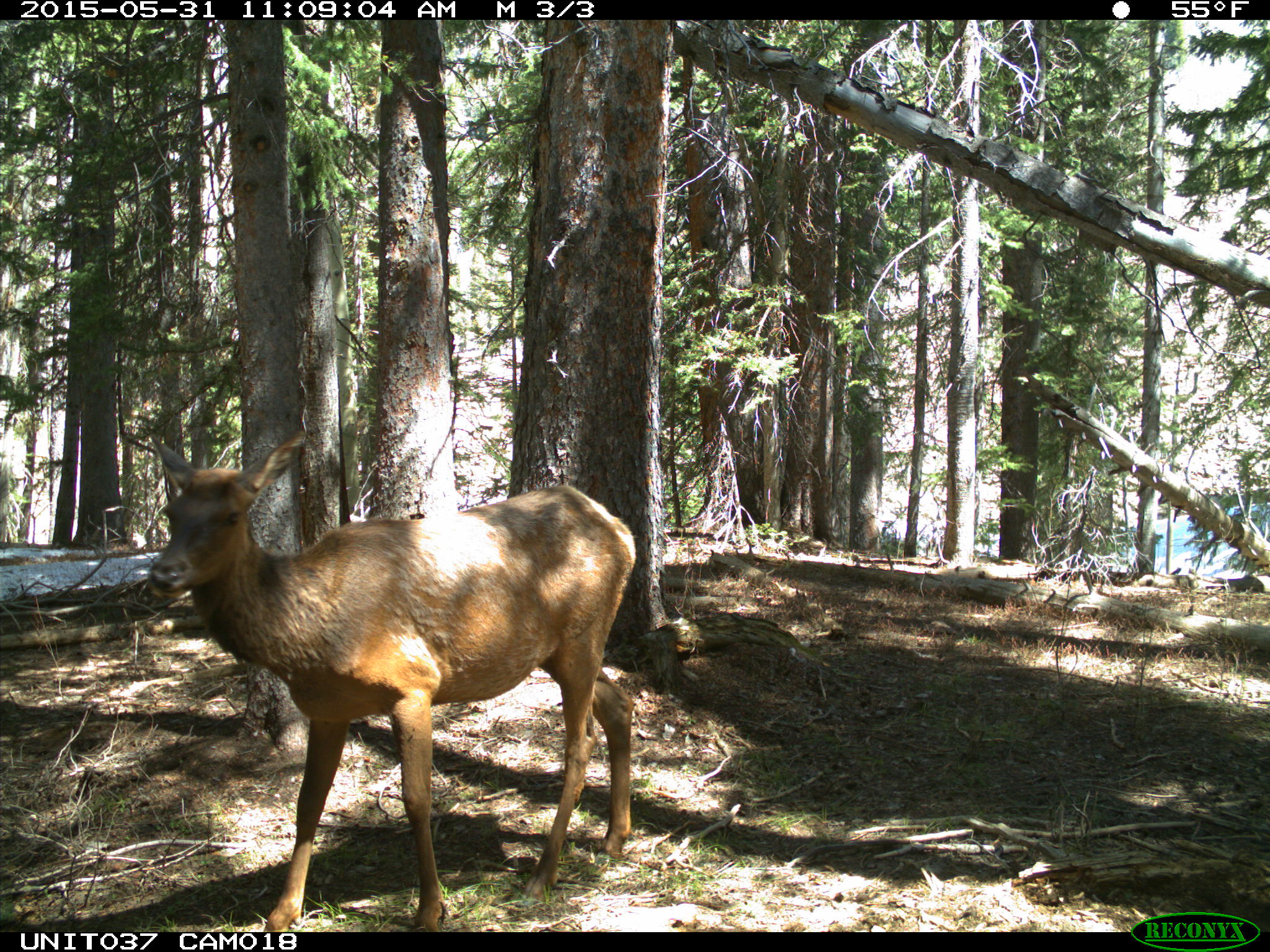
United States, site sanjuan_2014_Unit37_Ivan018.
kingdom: Animalia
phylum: Chordata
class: Mammalia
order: Artiodactyla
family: Cervidae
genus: Cervus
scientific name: Cervus elaphus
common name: red deer